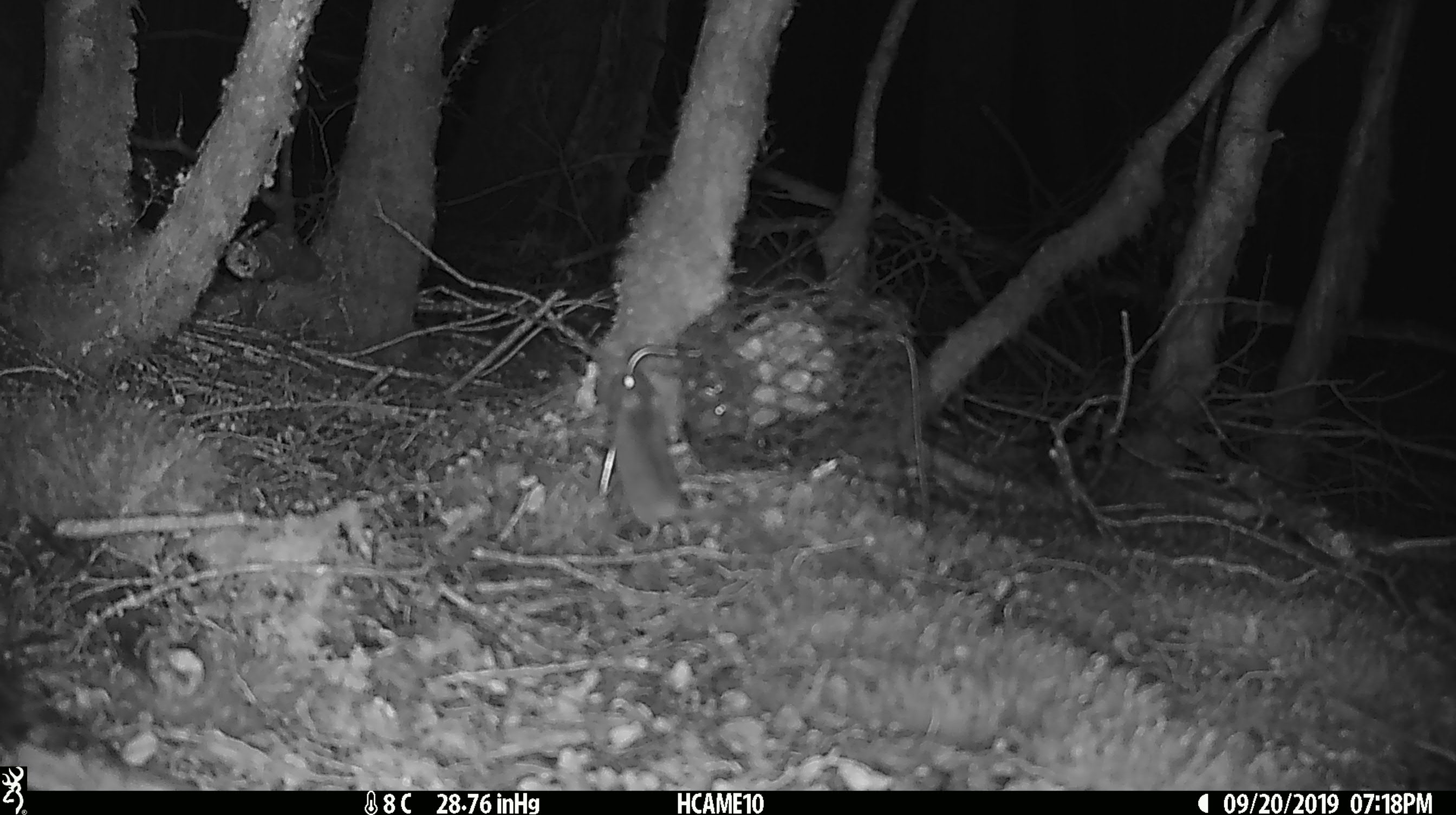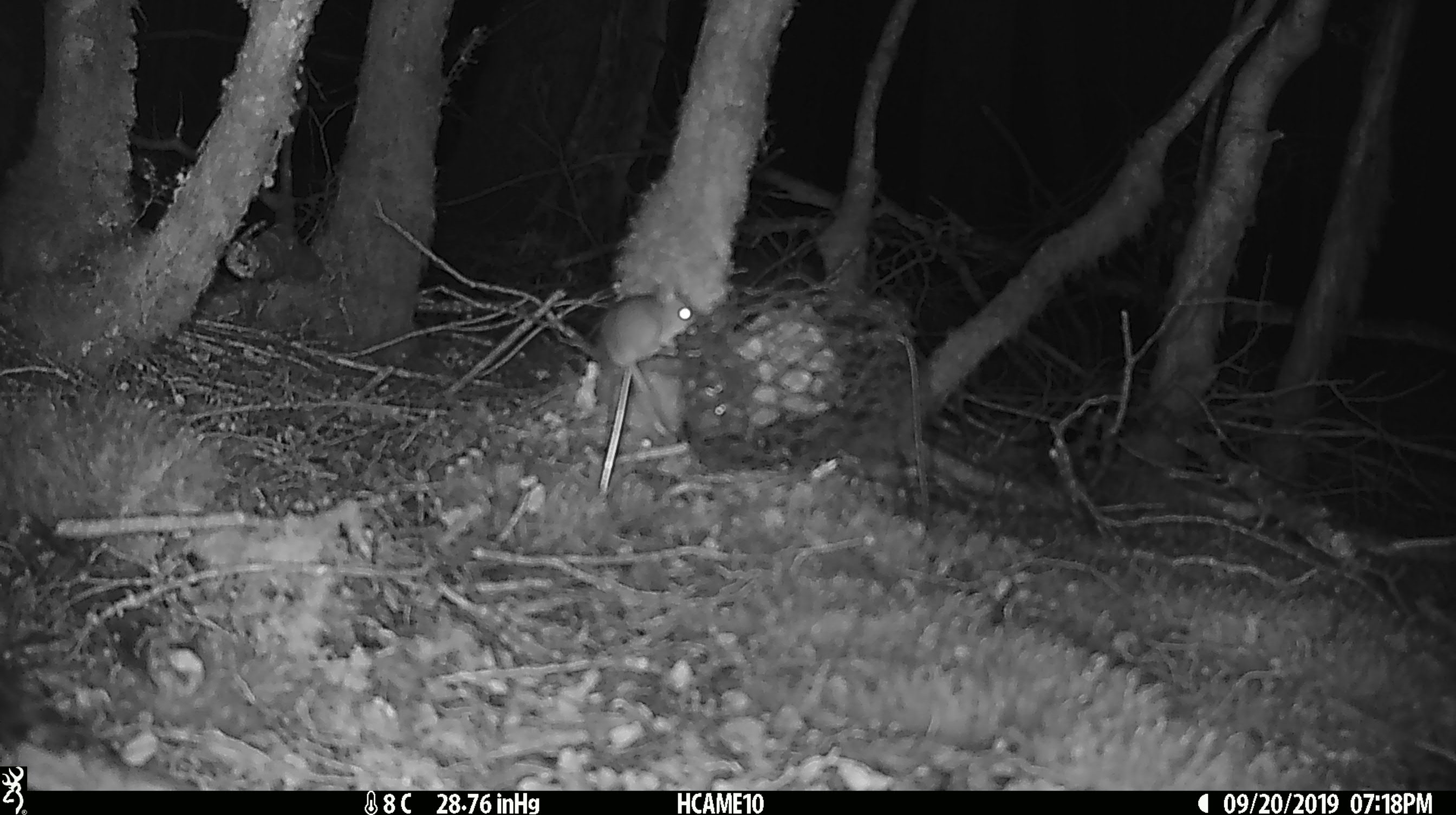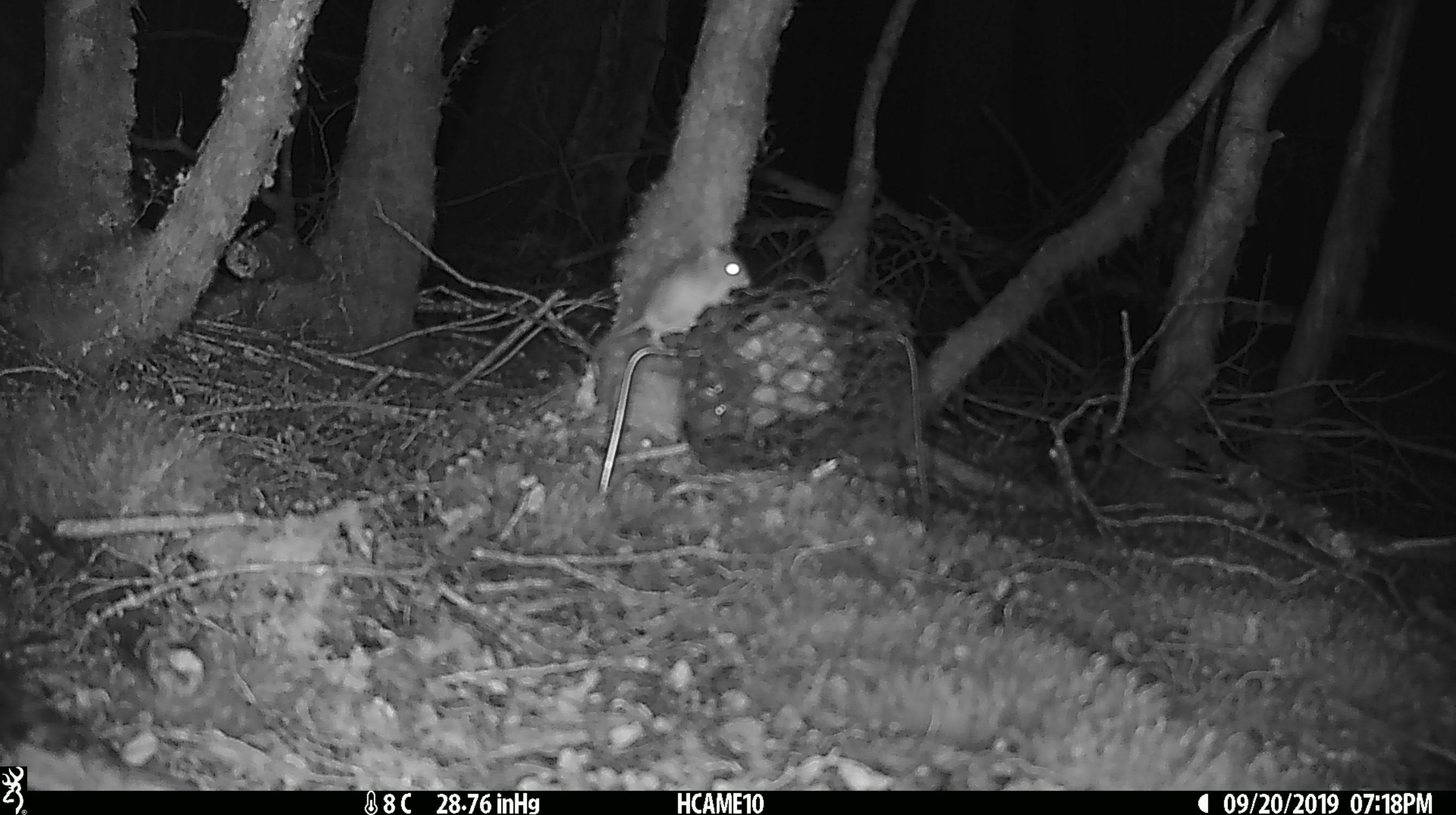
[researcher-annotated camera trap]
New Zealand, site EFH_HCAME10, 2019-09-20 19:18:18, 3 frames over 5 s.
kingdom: Animalia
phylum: Chordata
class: Mammalia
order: Rodentia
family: Muridae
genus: Mus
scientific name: Mus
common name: mouse